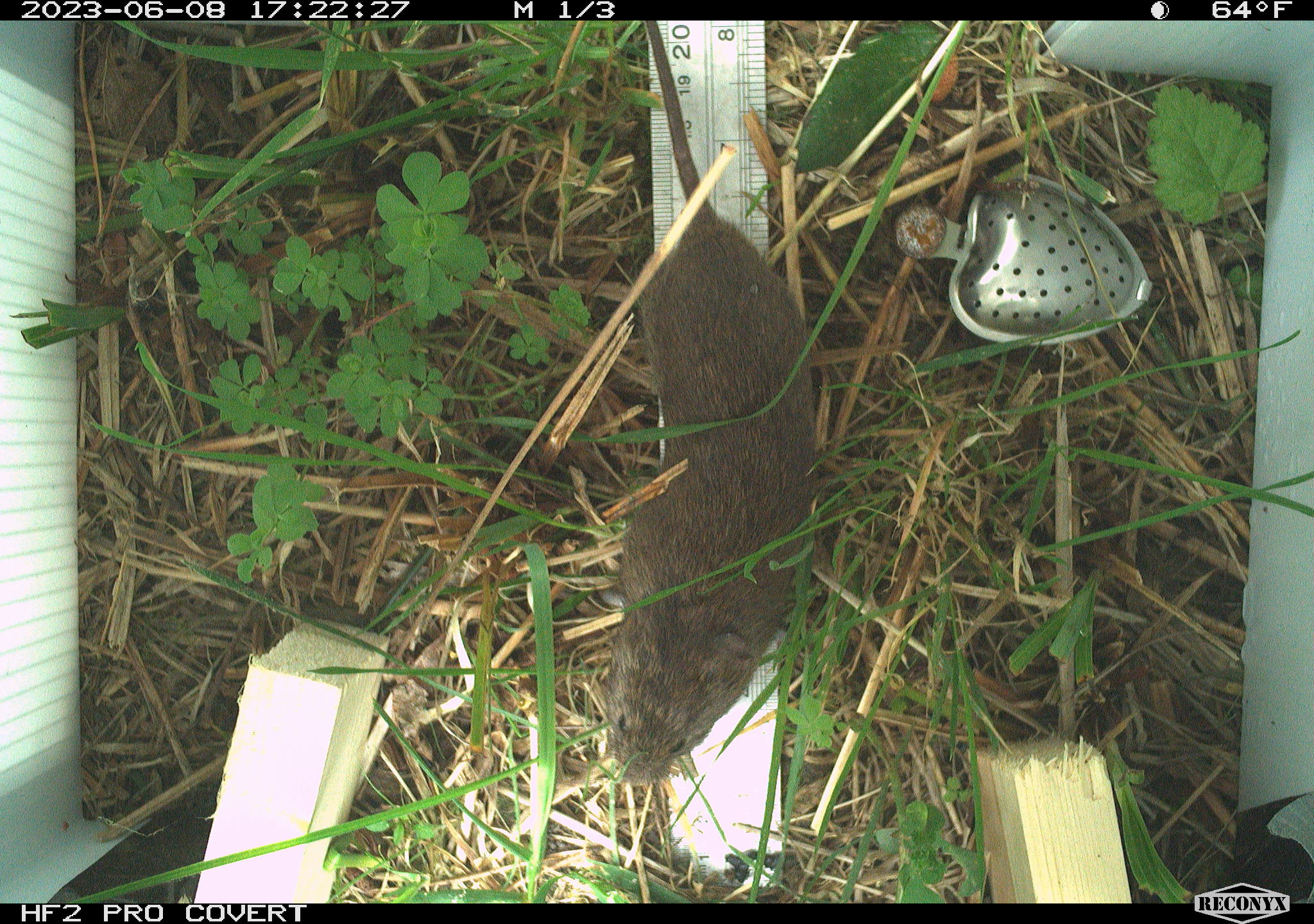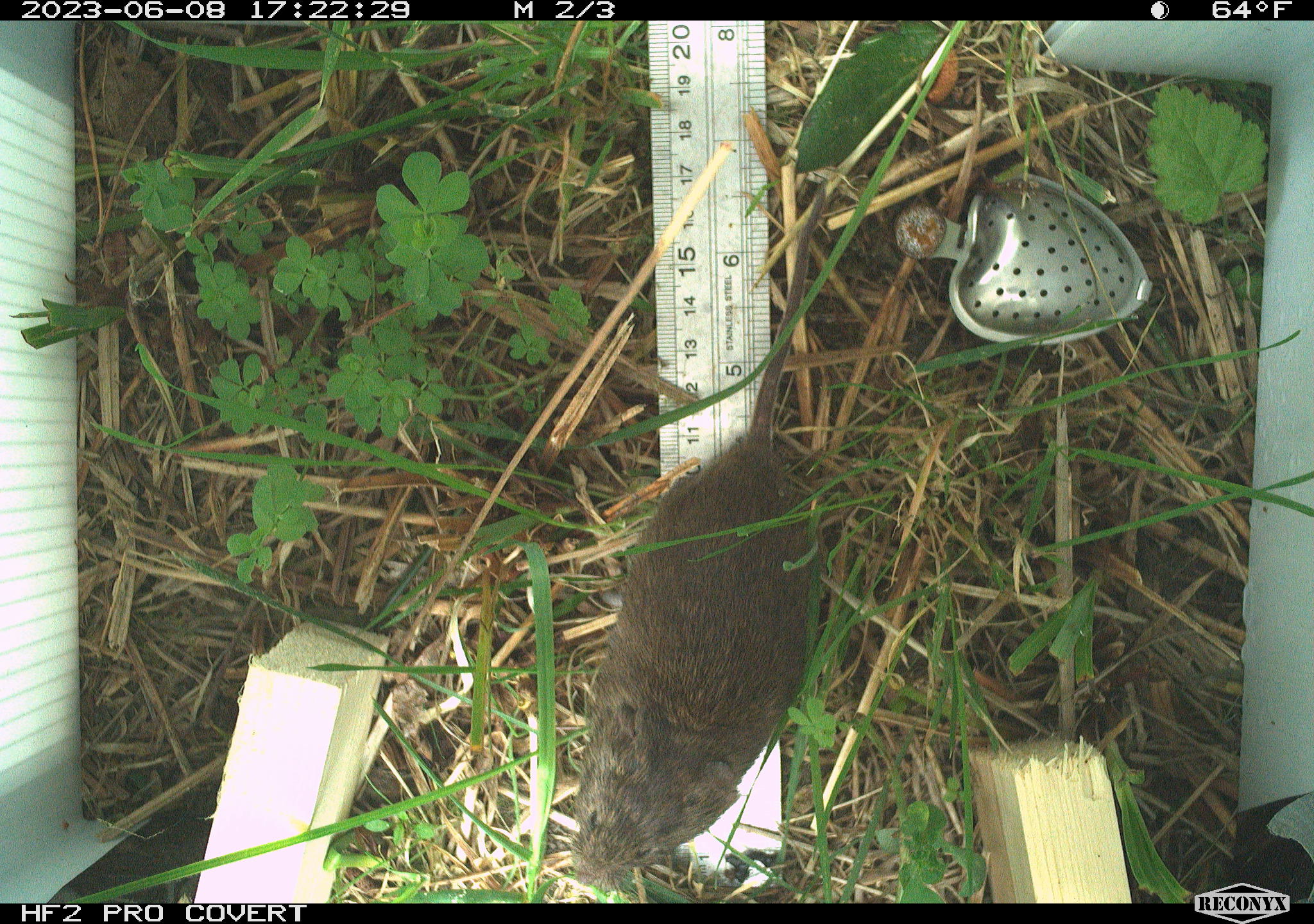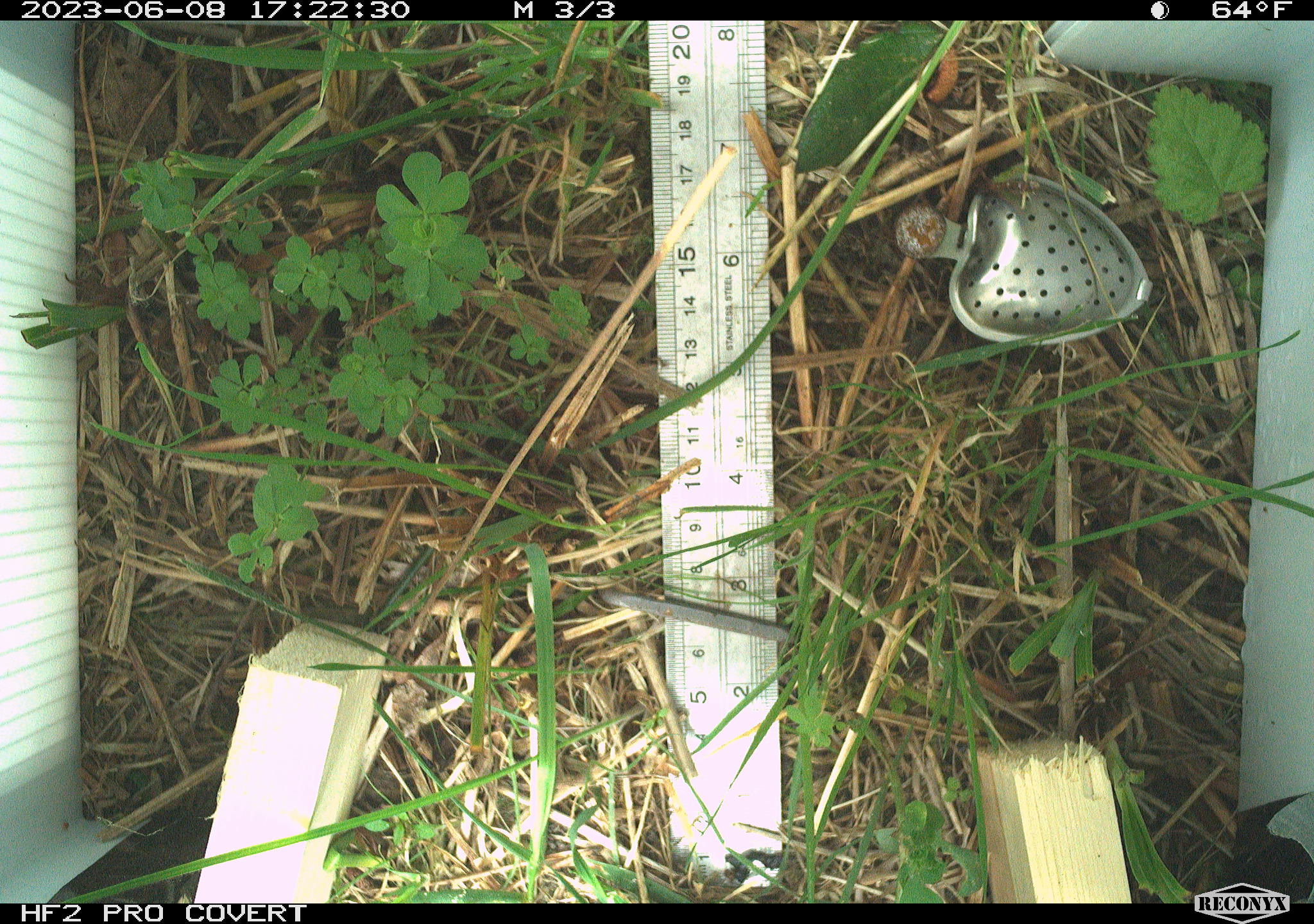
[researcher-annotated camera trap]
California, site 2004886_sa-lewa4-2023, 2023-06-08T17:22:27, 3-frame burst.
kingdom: Animalia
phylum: Chordata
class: Mammalia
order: Rodentia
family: Cricetidae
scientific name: Cricetidae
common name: hamsters, voles, lemmings, and allies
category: cricetidae family